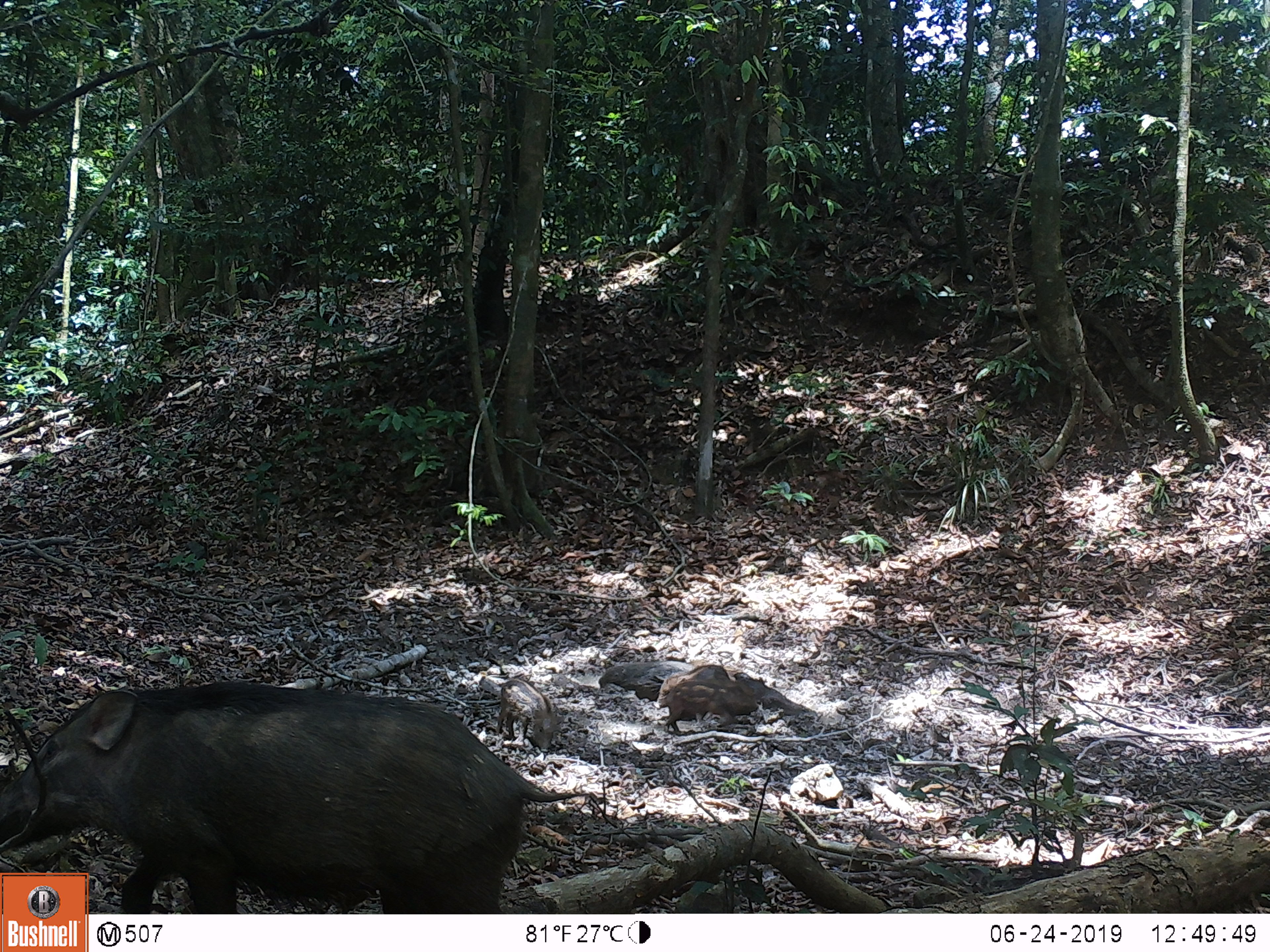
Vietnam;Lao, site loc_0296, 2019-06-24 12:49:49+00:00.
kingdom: Animalia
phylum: Chordata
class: Mammalia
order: Artiodactyla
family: Suidae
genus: Sus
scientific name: Sus scrofa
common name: eurasian wild pig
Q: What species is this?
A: Eurasian wild pig (Sus scrofa).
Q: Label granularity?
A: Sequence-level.